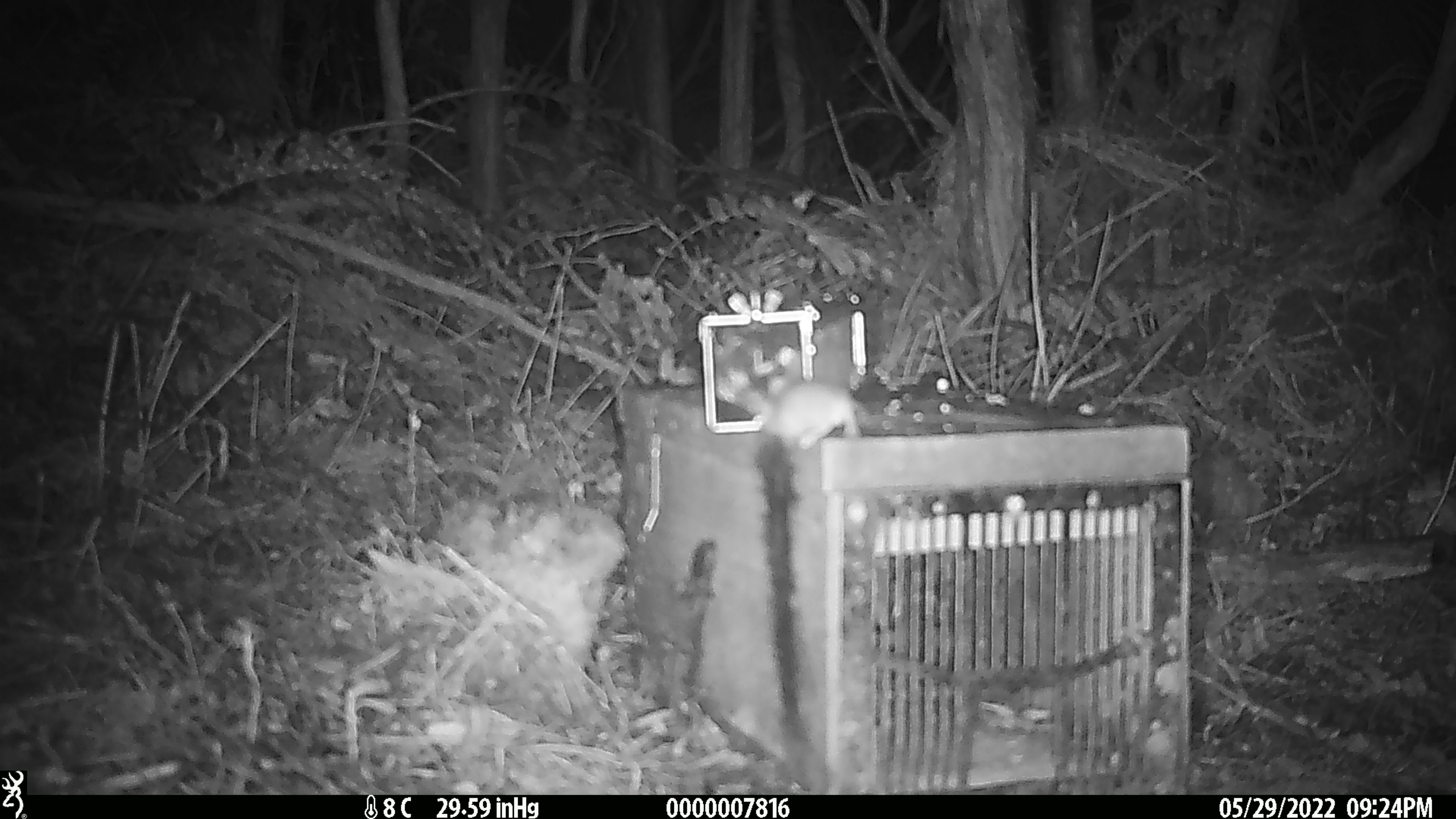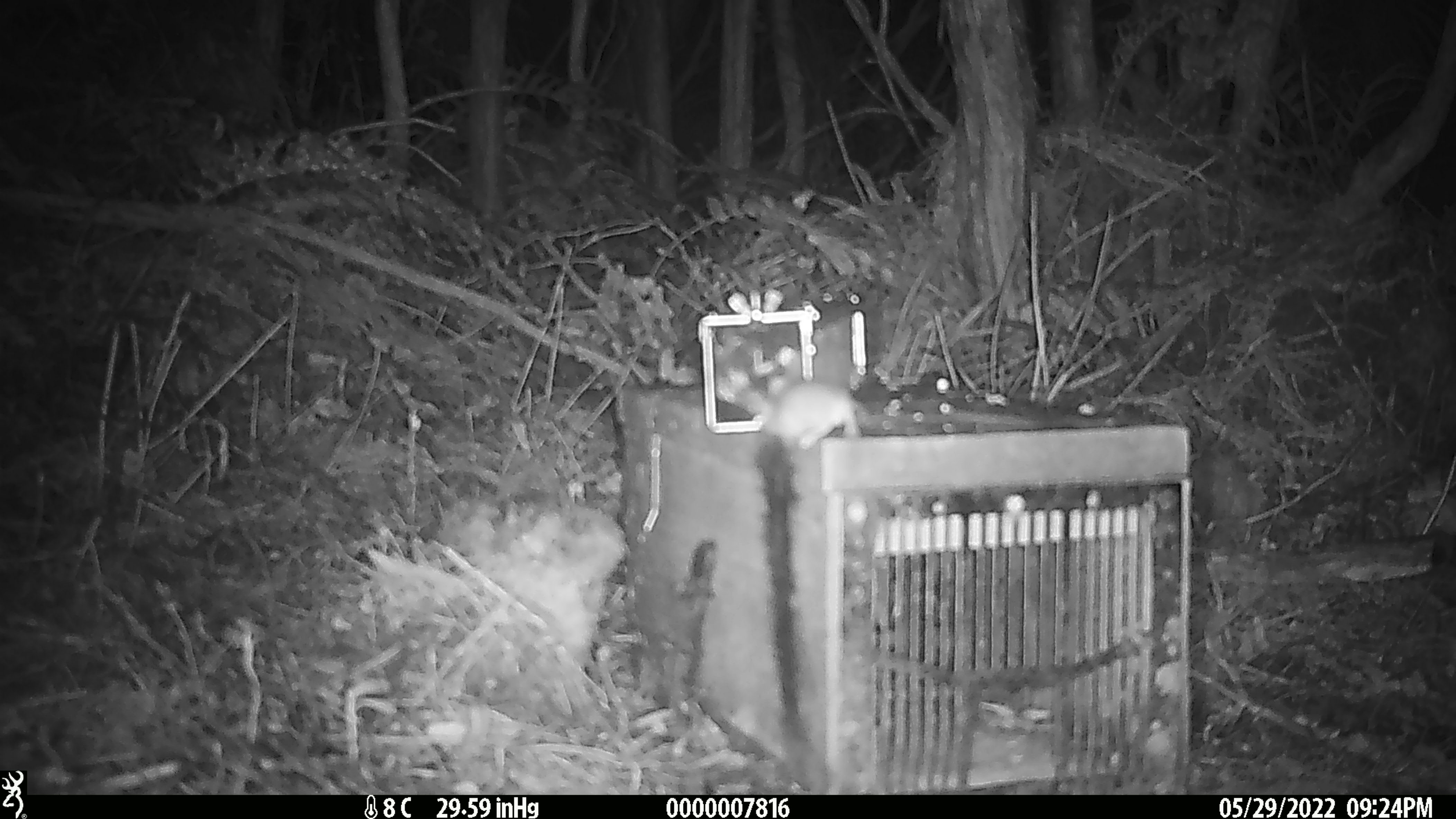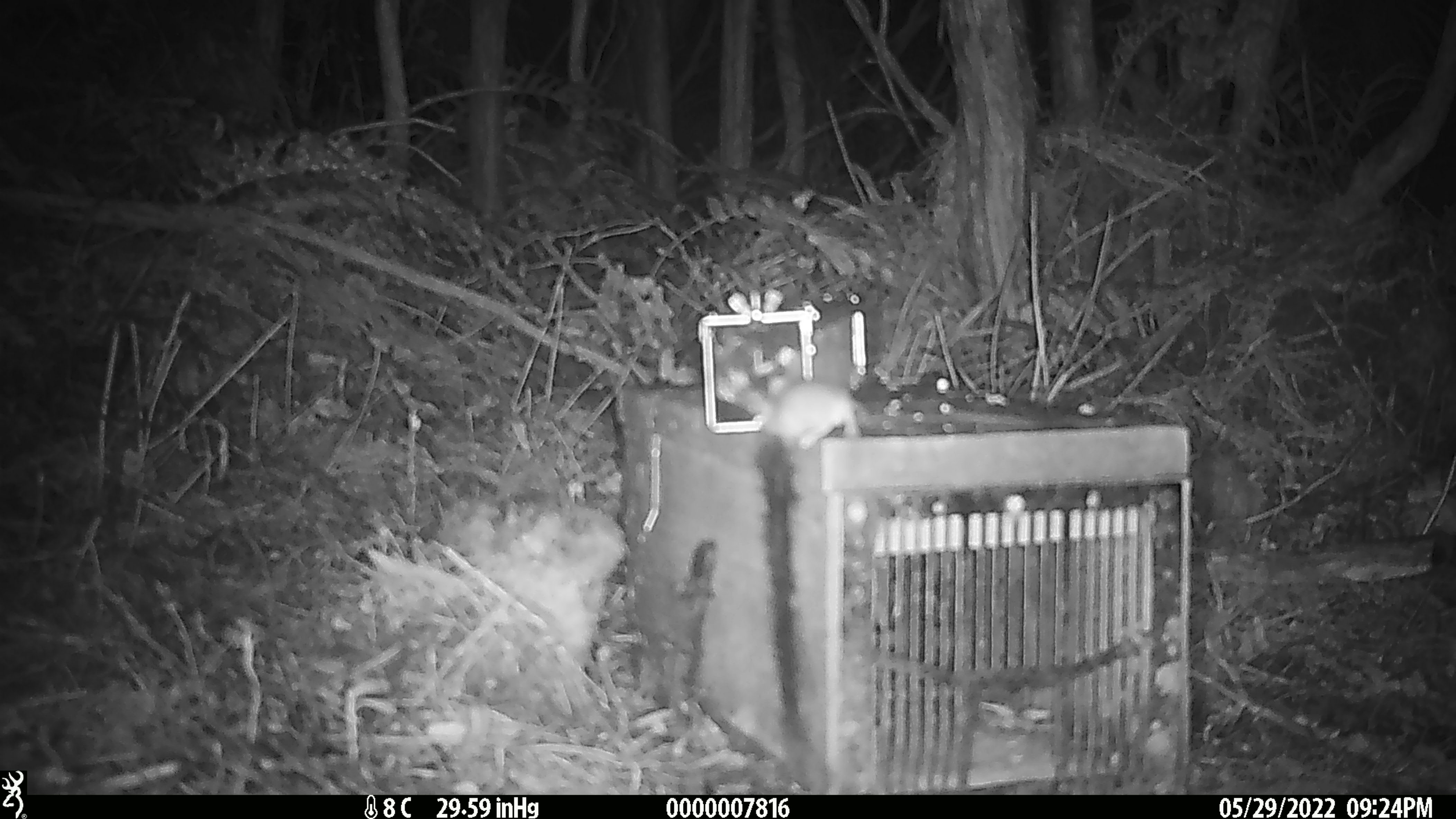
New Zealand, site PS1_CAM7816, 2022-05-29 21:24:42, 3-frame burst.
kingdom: Animalia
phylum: Chordata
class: Mammalia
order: Rodentia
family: Muridae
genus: Mus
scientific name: Mus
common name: mouse